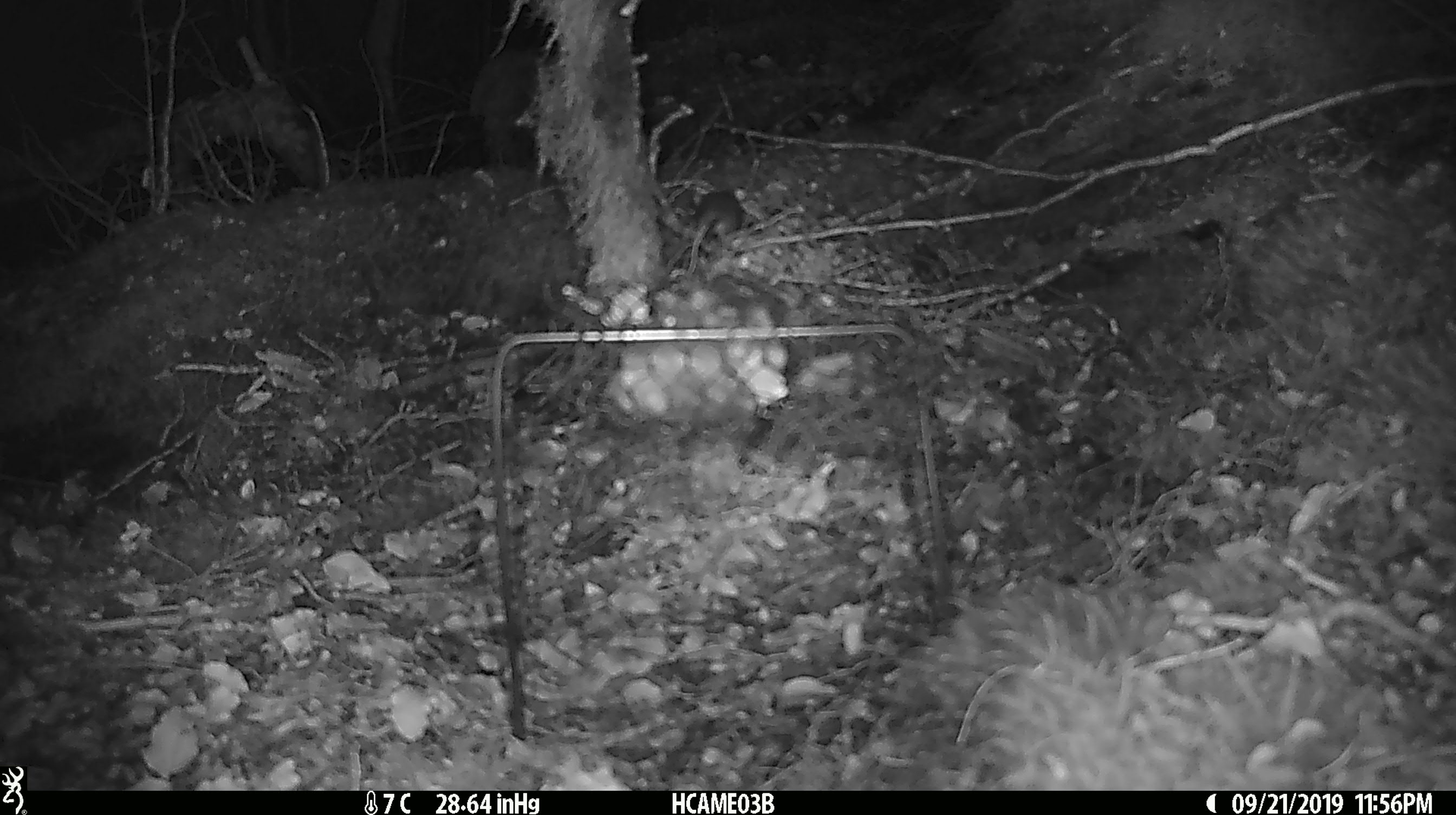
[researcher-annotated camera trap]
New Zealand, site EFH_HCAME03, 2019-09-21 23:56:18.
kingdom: Animalia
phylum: Chordata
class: Mammalia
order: Rodentia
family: Muridae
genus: Mus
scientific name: Mus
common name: mouse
Mouse (Mus).